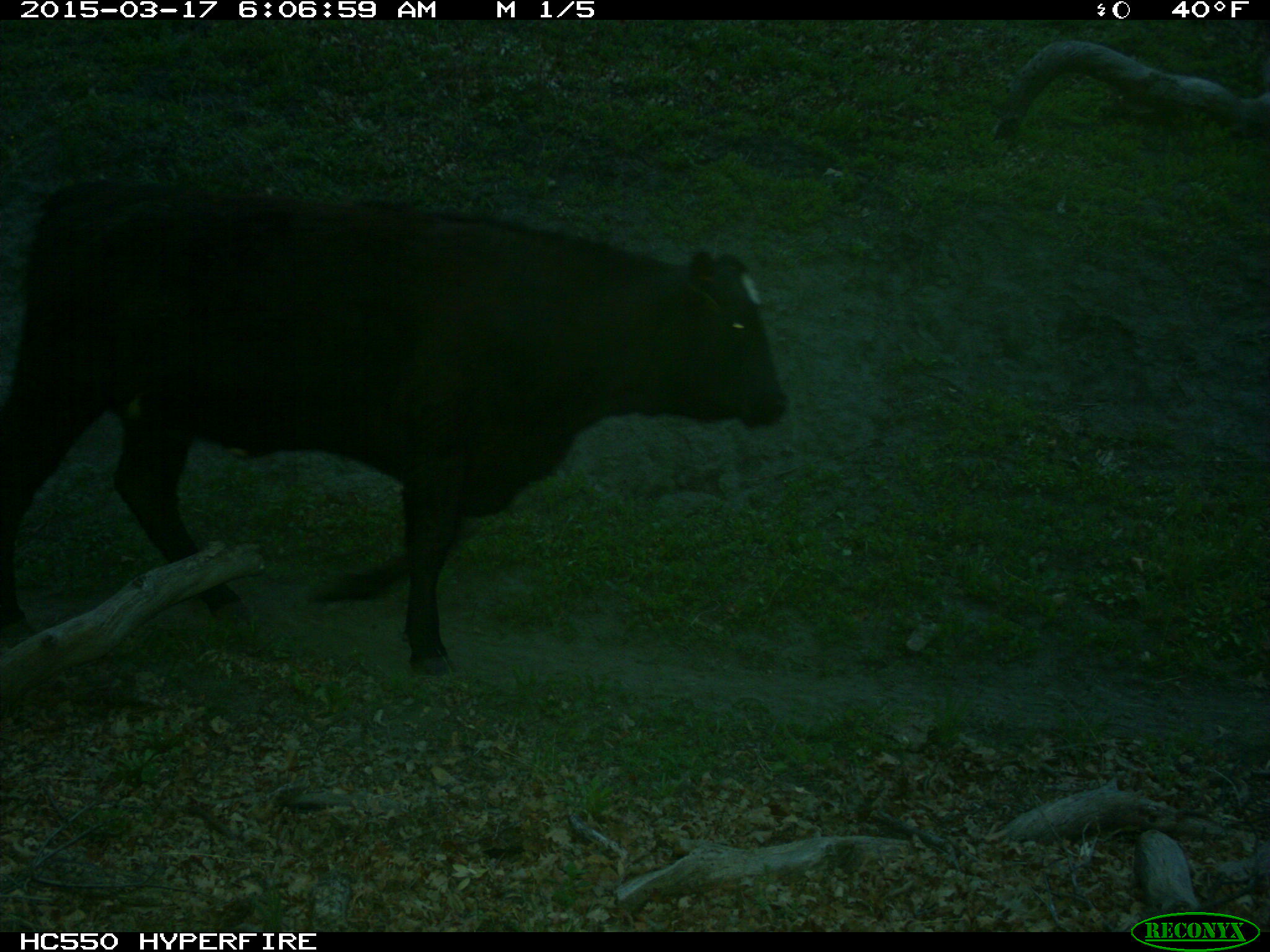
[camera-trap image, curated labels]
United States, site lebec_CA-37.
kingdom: Animalia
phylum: Chordata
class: Mammalia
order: Artiodactyla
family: Bovidae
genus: Bos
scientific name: Bos taurus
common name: domestic cow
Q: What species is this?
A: Bos taurus (domestic cow).